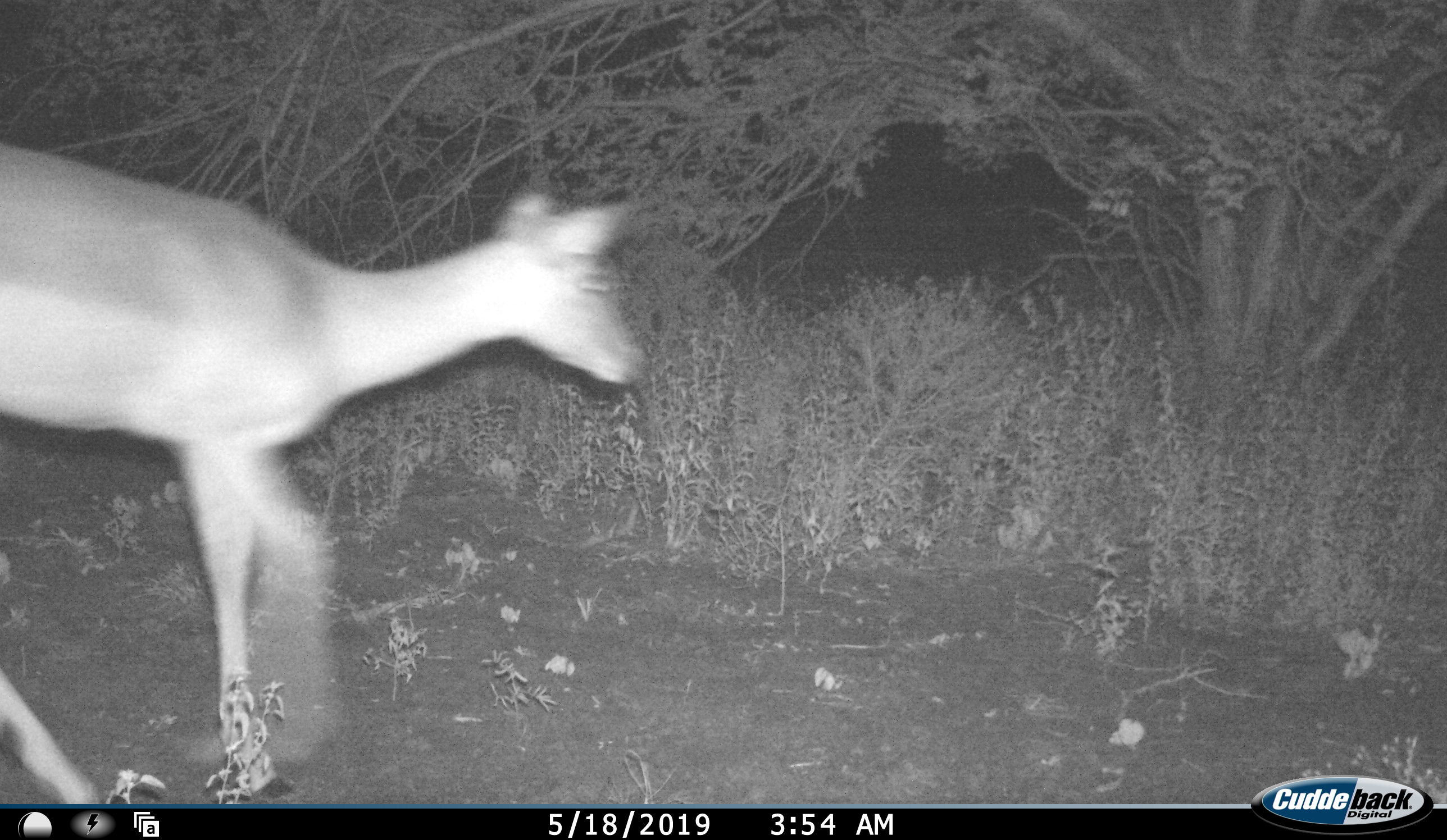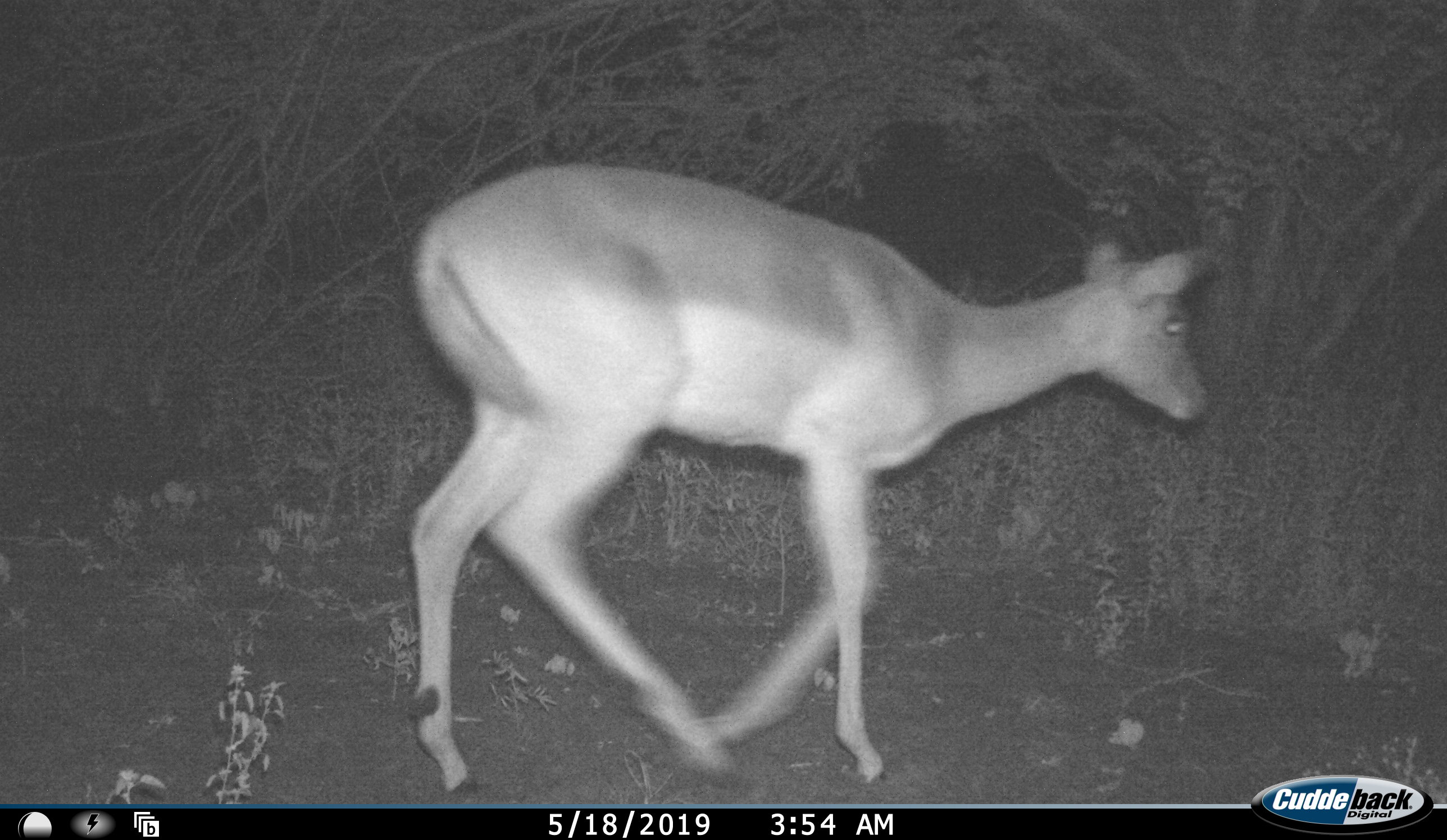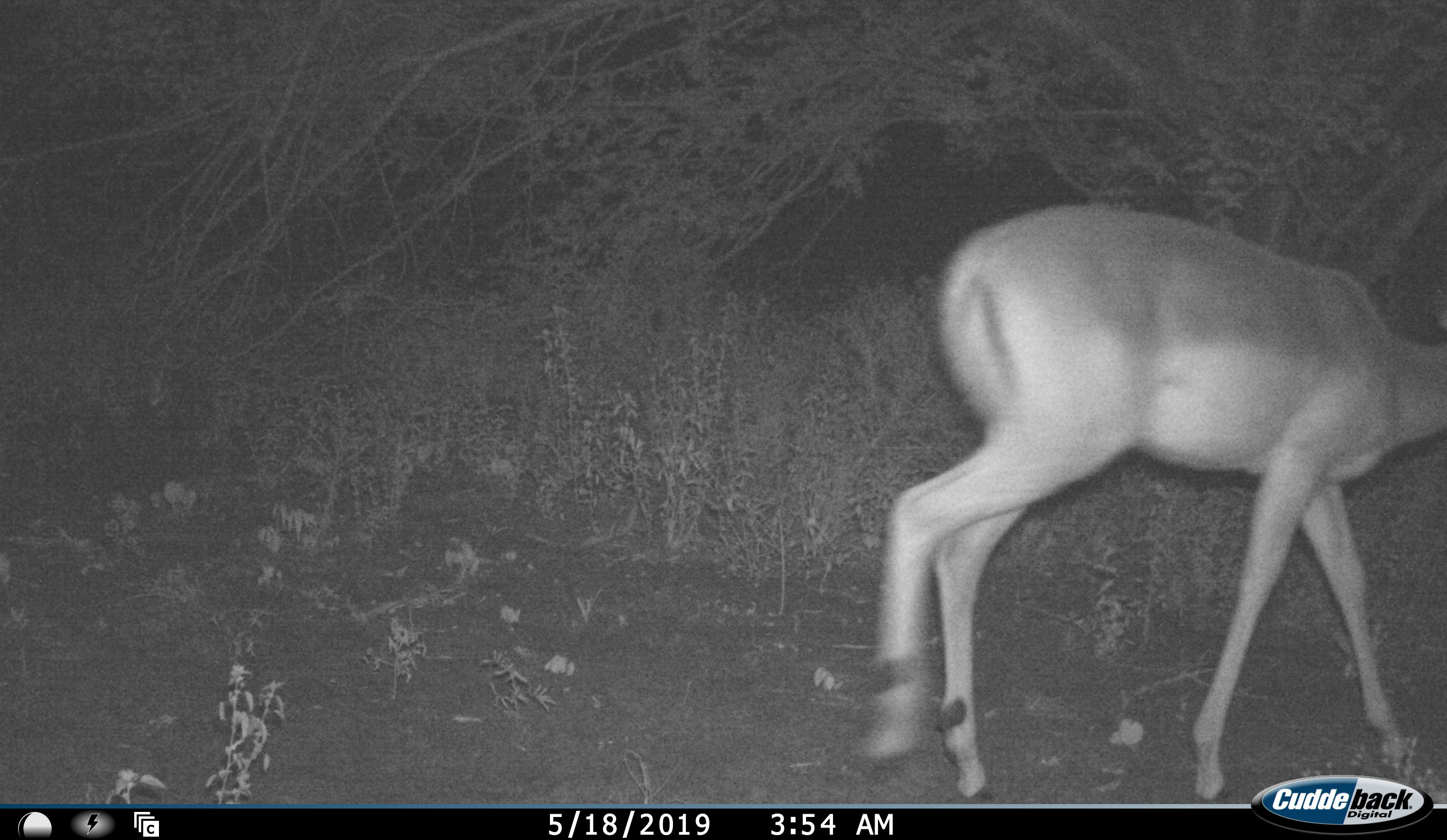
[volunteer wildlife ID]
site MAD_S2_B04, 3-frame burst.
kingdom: Animalia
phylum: Chordata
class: Mammalia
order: Artiodactyla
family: Bovidae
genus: Aepyceros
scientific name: Aepyceros melampus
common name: impala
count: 1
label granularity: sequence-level